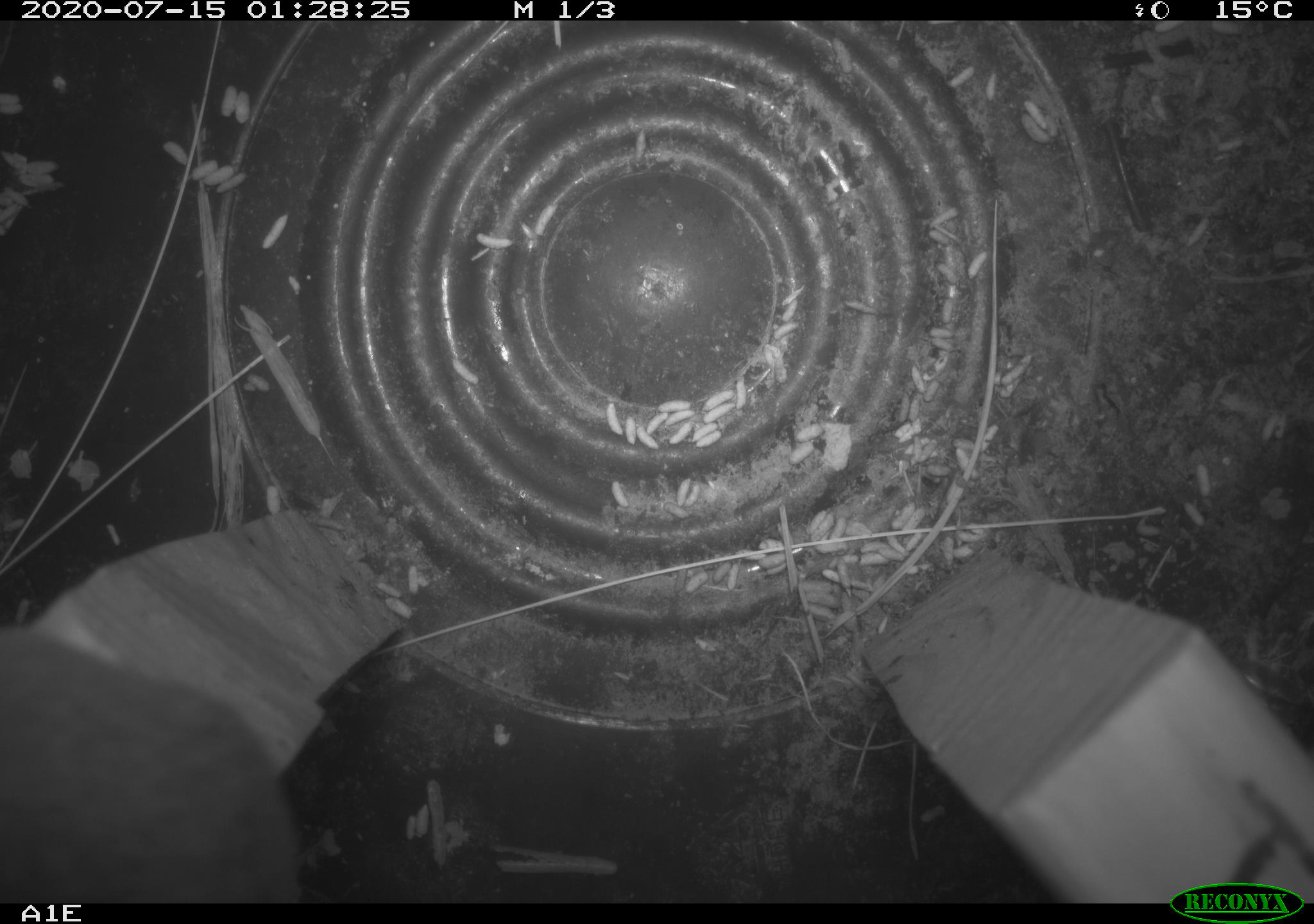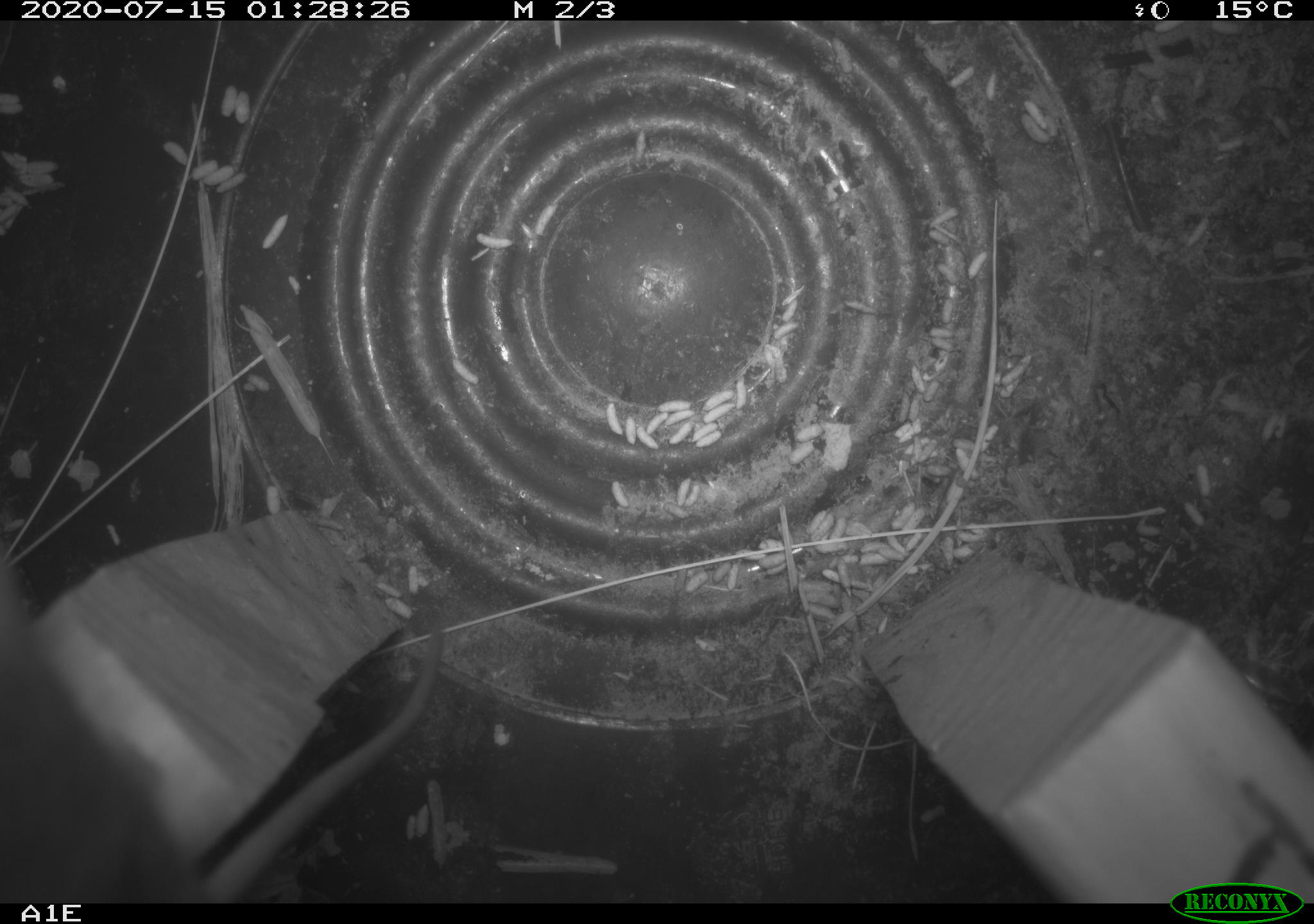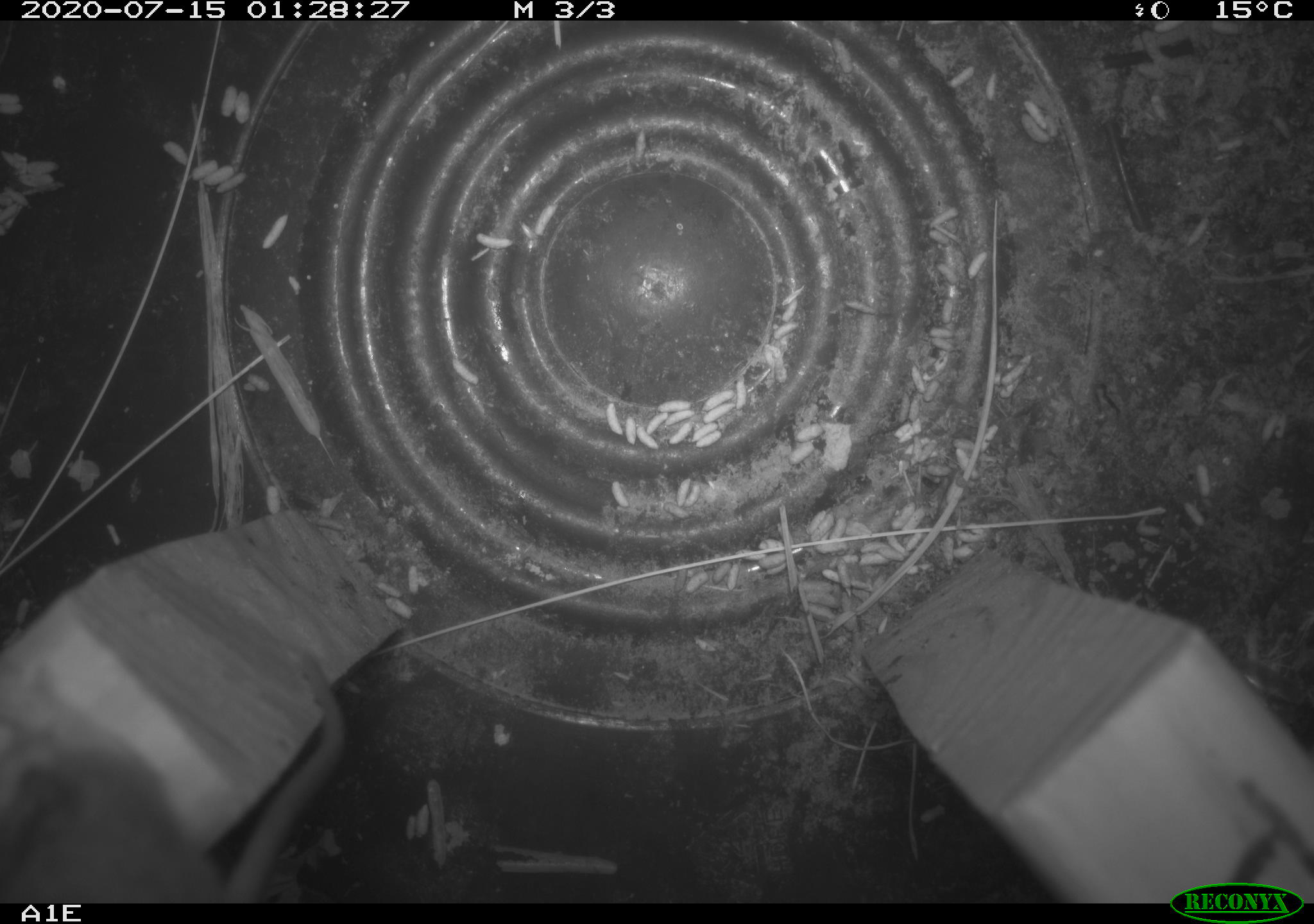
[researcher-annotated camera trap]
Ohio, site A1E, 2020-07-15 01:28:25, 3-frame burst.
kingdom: Animalia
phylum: Chordata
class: Mammalia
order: Rodentia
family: Cricetidae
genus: Peromyscus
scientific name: Peromyscus leucopus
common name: white-footed mouse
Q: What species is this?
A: White-footed mouse (Peromyscus leucopus).